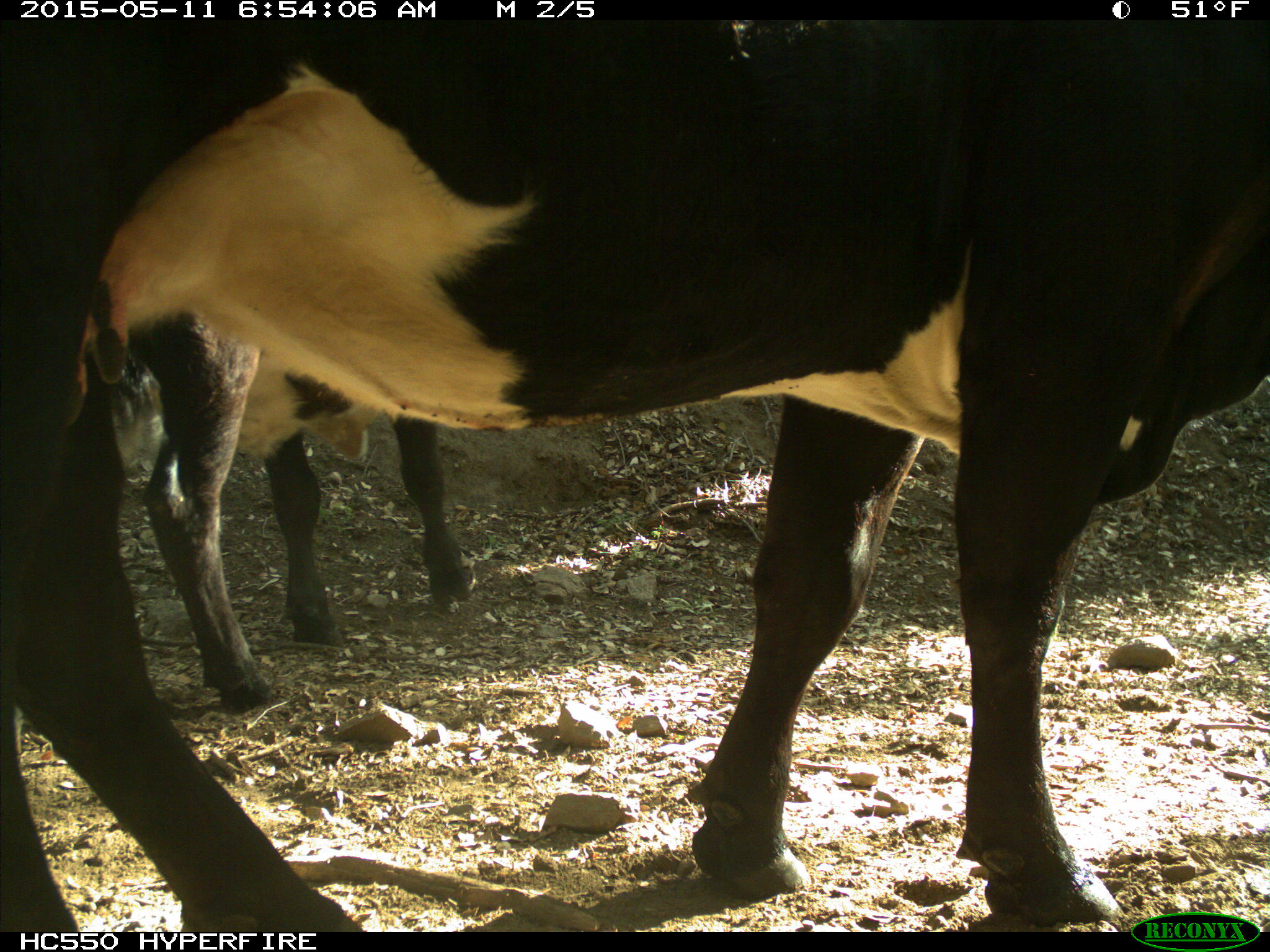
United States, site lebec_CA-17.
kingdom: Animalia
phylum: Chordata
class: Mammalia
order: Artiodactyla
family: Bovidae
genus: Bos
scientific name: Bos taurus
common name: domestic cow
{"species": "Bos taurus (domestic cow)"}